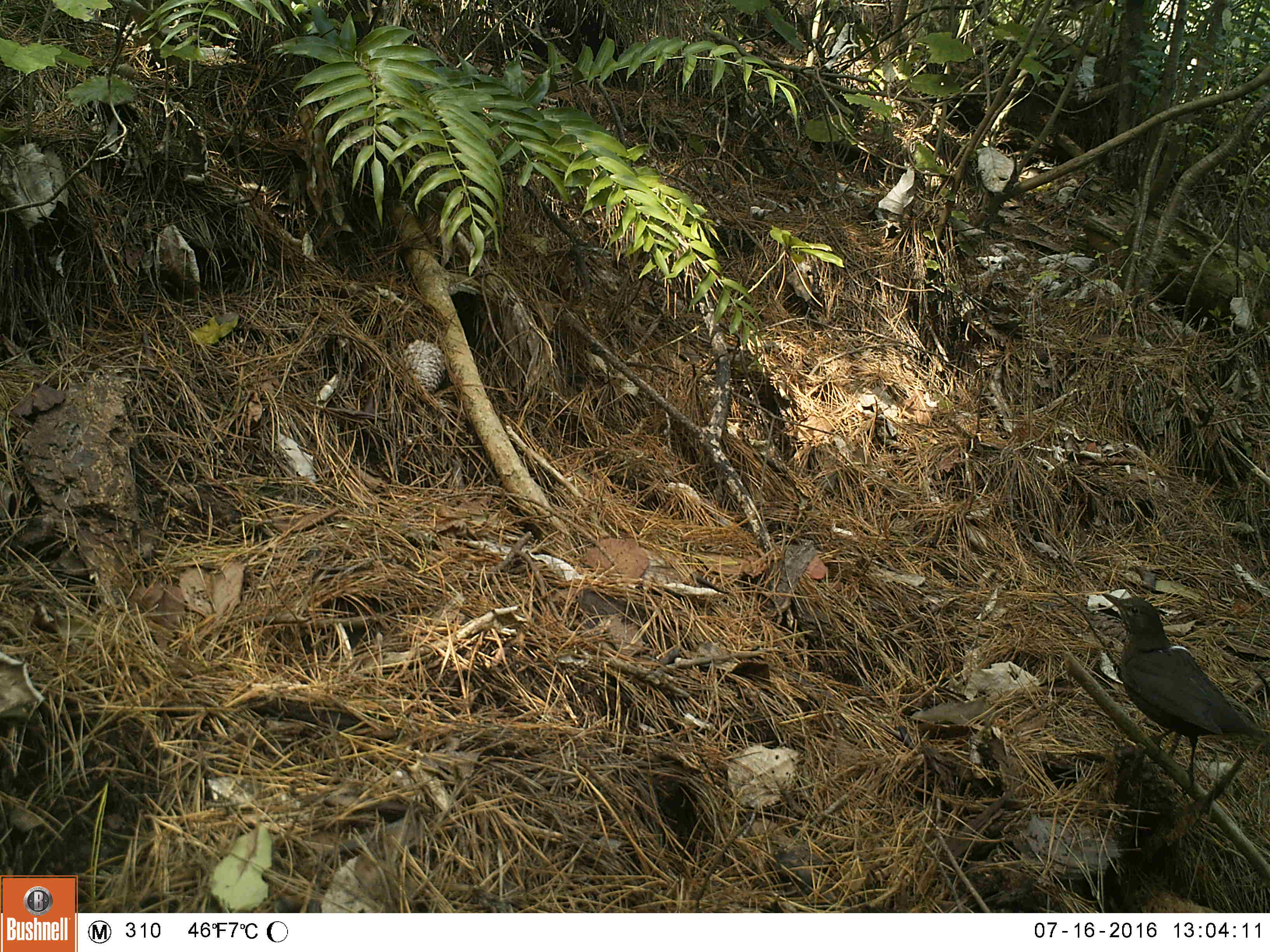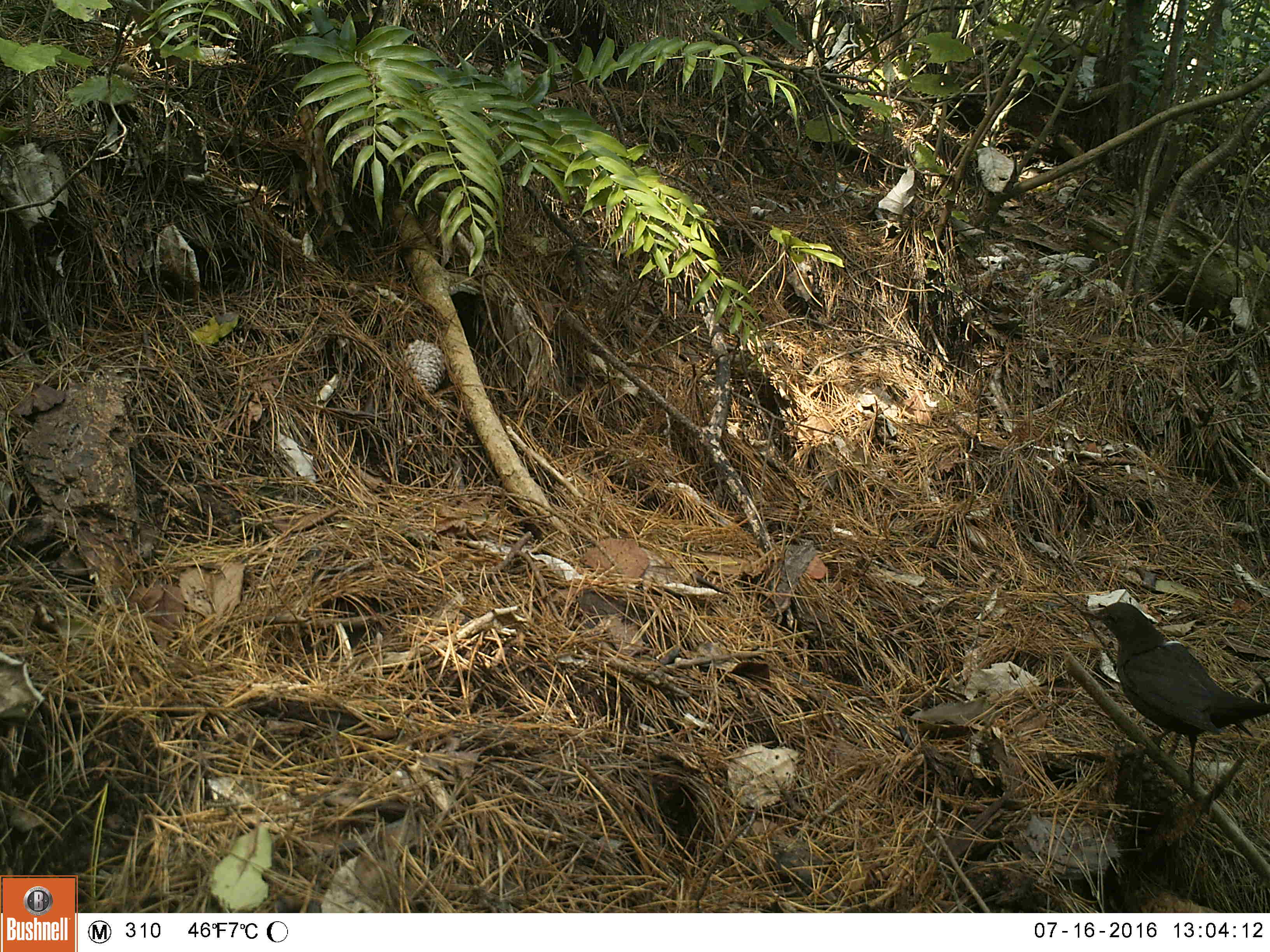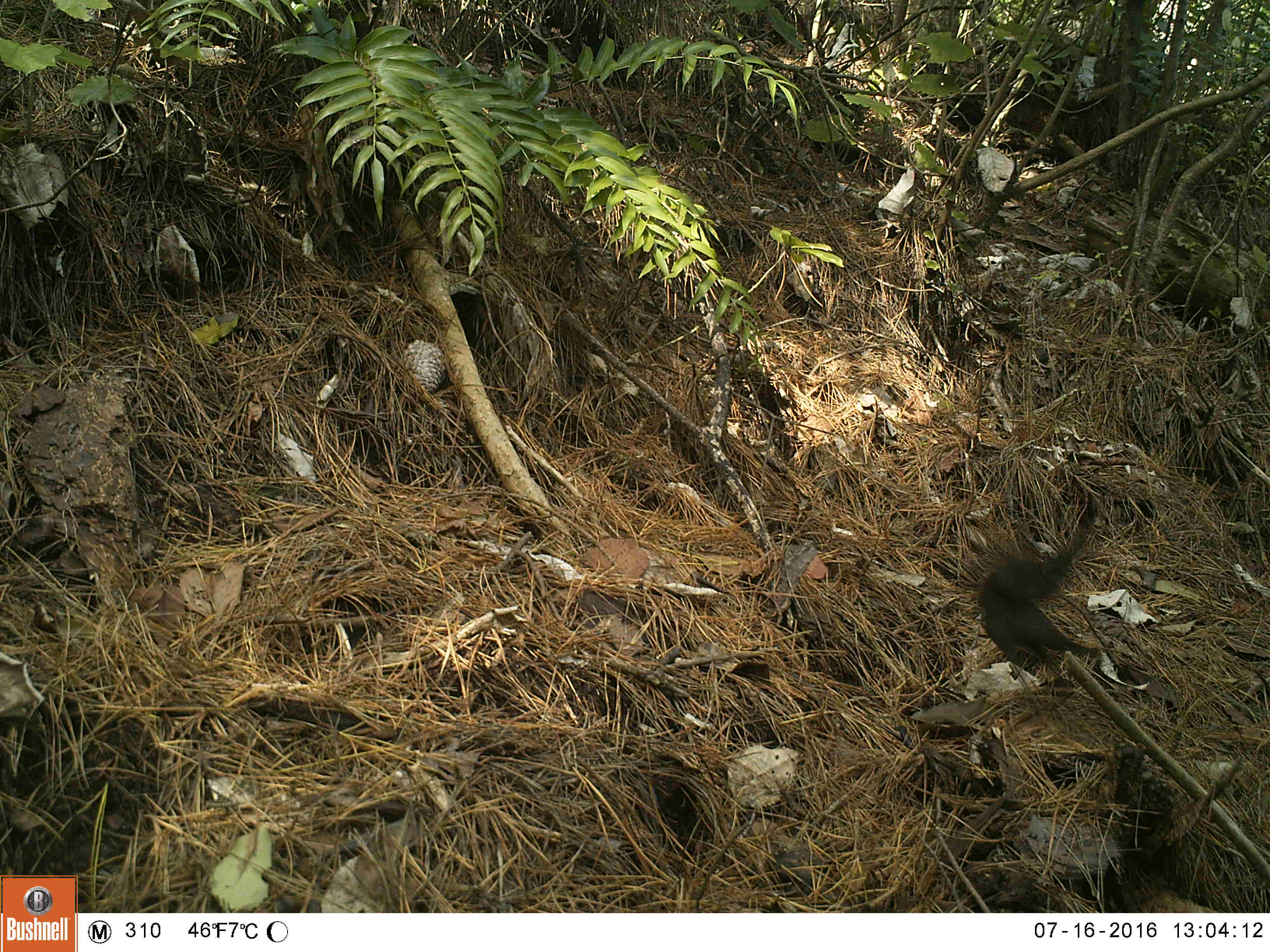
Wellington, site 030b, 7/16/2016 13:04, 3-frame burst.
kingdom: Animalia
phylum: Chordata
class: Aves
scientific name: Aves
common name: bird